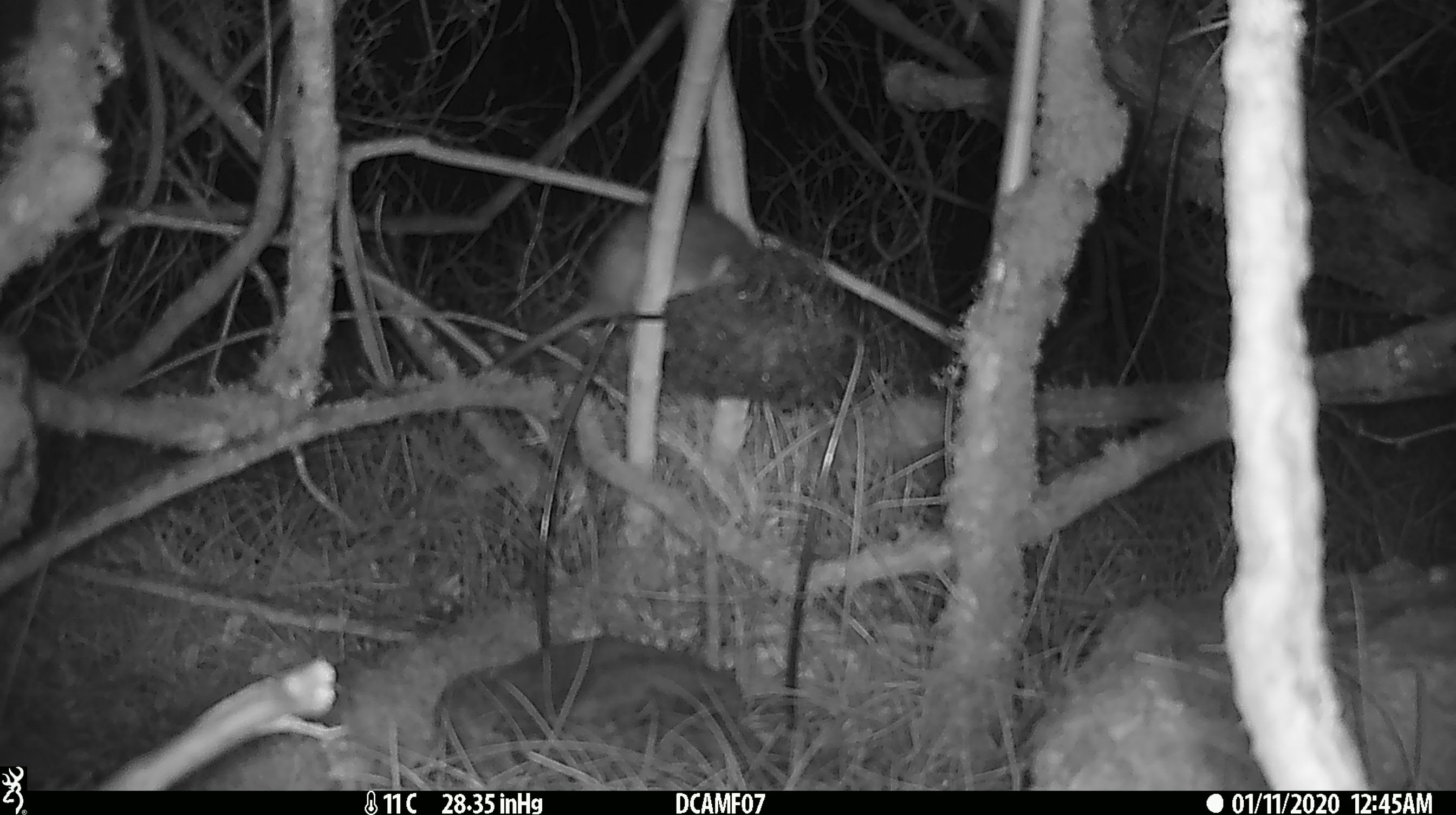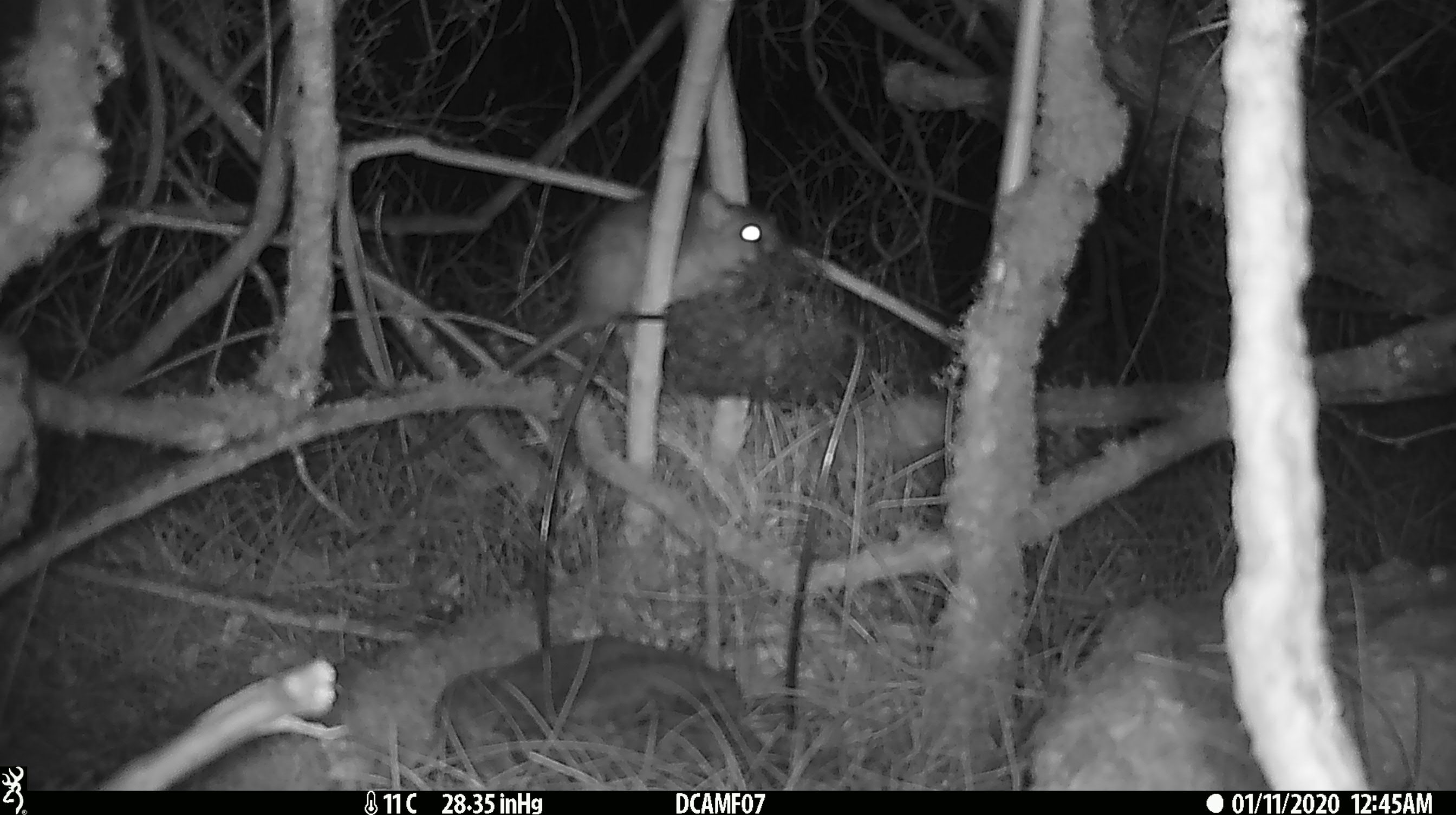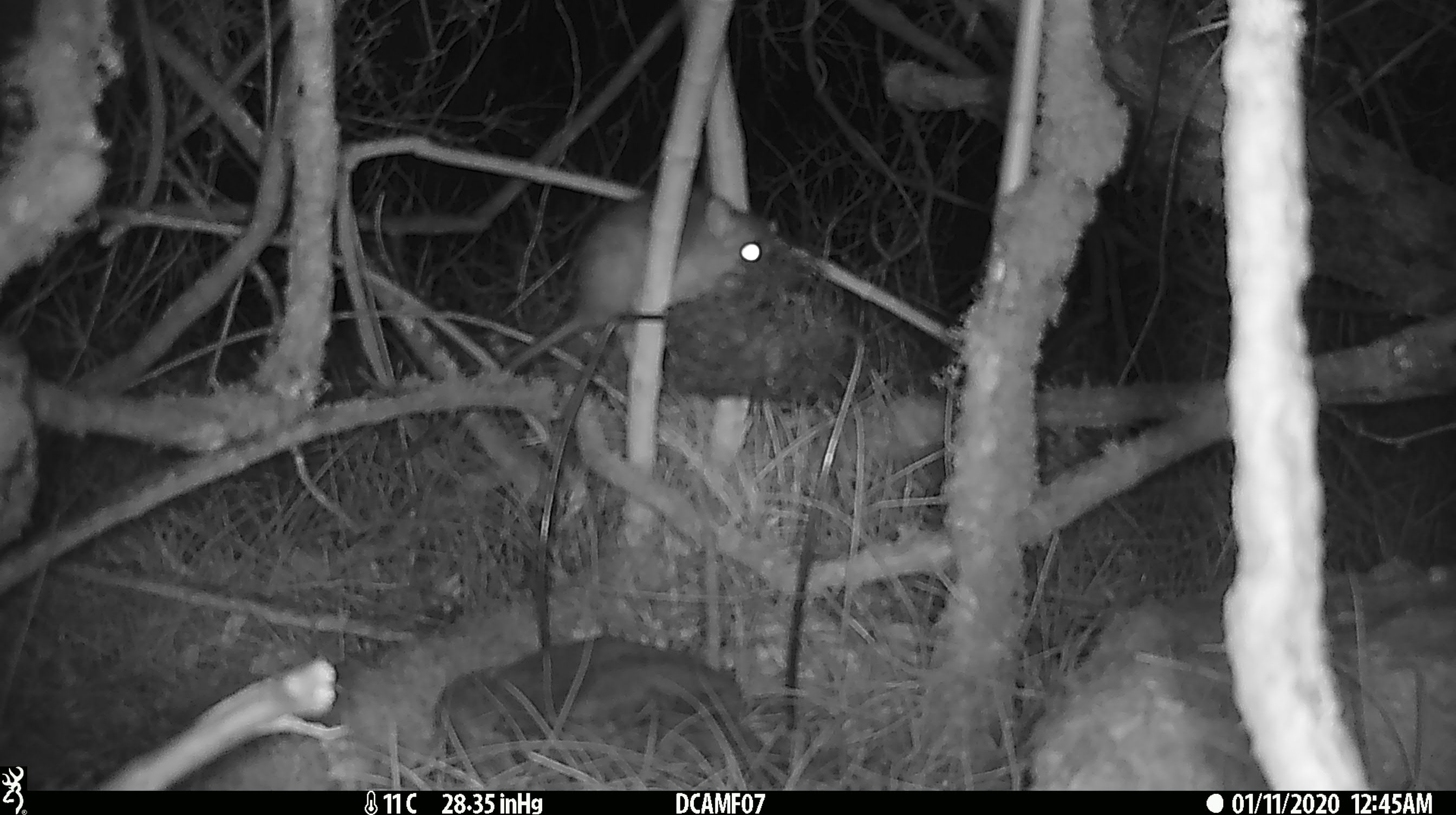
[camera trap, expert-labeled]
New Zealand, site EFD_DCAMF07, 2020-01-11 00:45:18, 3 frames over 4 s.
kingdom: Animalia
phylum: Chordata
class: Mammalia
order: Rodentia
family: Muridae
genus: Rattus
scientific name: Rattus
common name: rat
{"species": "rat (Rattus)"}